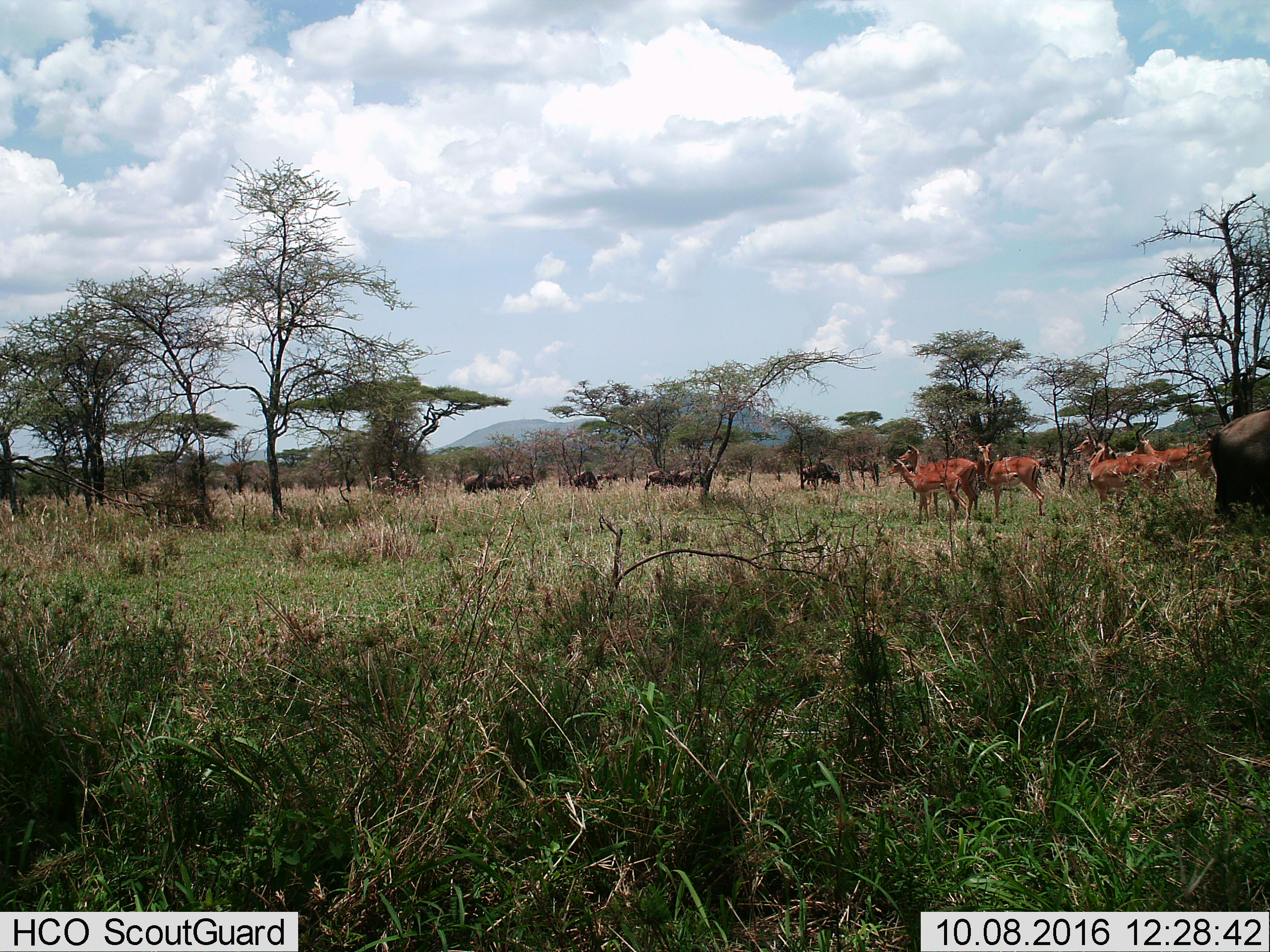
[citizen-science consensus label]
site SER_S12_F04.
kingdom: Animalia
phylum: Chordata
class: Mammalia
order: Artiodactyla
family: Bovidae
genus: Aepyceros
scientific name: Aepyceros melampus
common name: impala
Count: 6.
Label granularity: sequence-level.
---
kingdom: Animalia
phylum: Chordata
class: Mammalia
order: Artiodactyla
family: Bovidae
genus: Connochaetes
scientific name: Connochaetes taurinus taurinus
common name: blue wildebeest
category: wildebeestblue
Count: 10.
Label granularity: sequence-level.